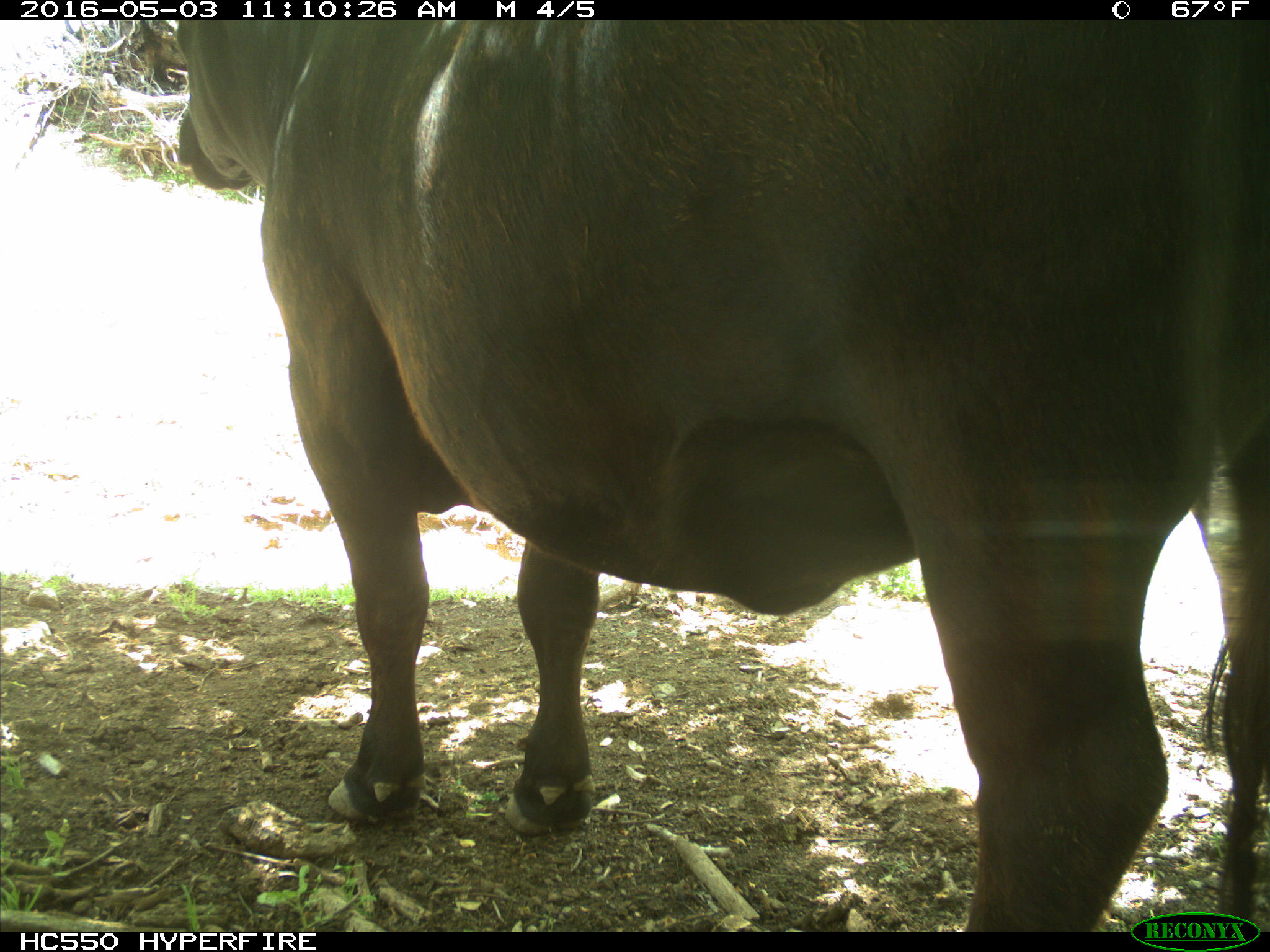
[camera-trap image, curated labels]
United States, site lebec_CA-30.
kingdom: Animalia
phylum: Chordata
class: Mammalia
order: Artiodactyla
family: Bovidae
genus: Bos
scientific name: Bos taurus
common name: domestic cow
Bos taurus (domestic cow).